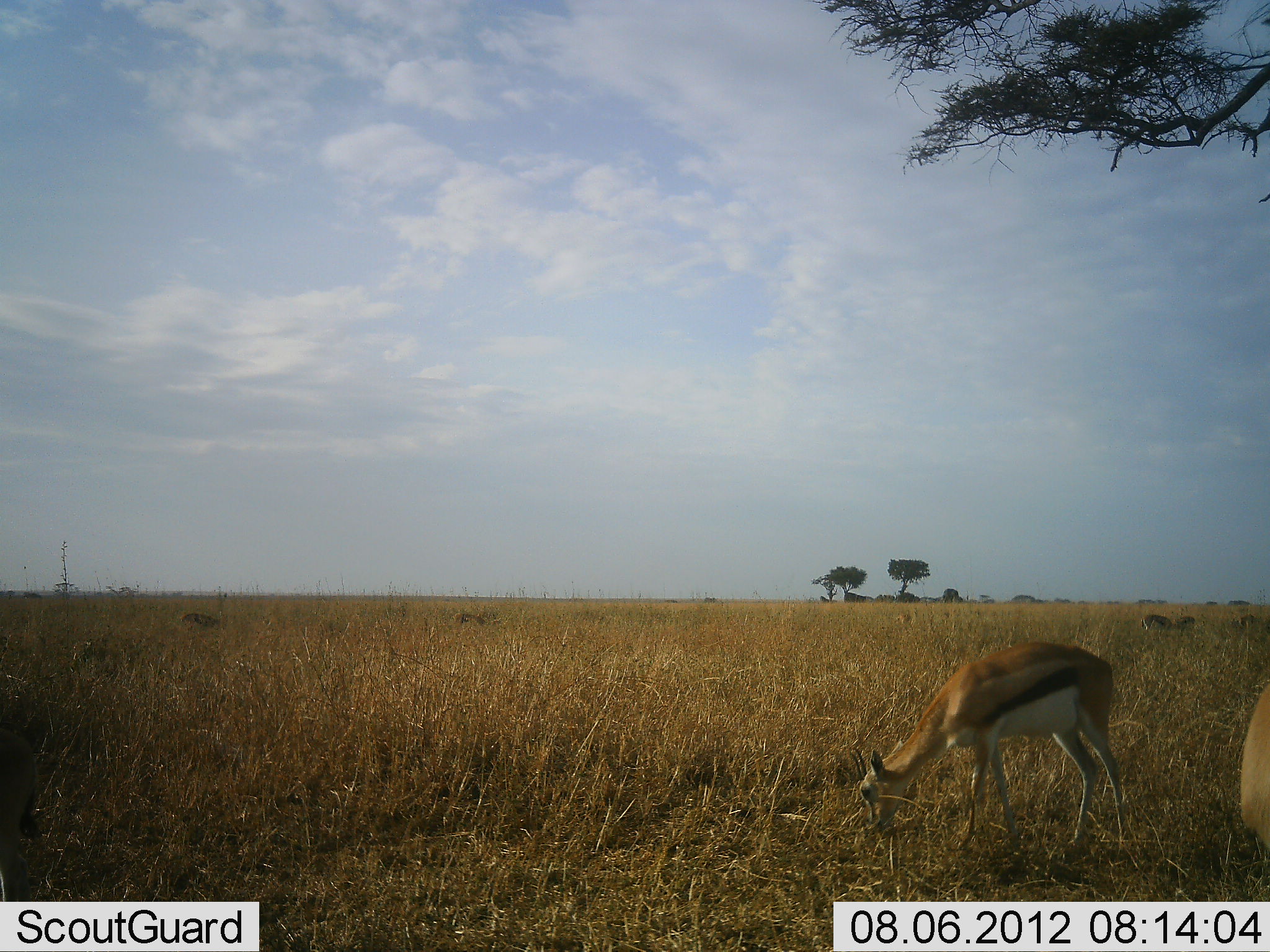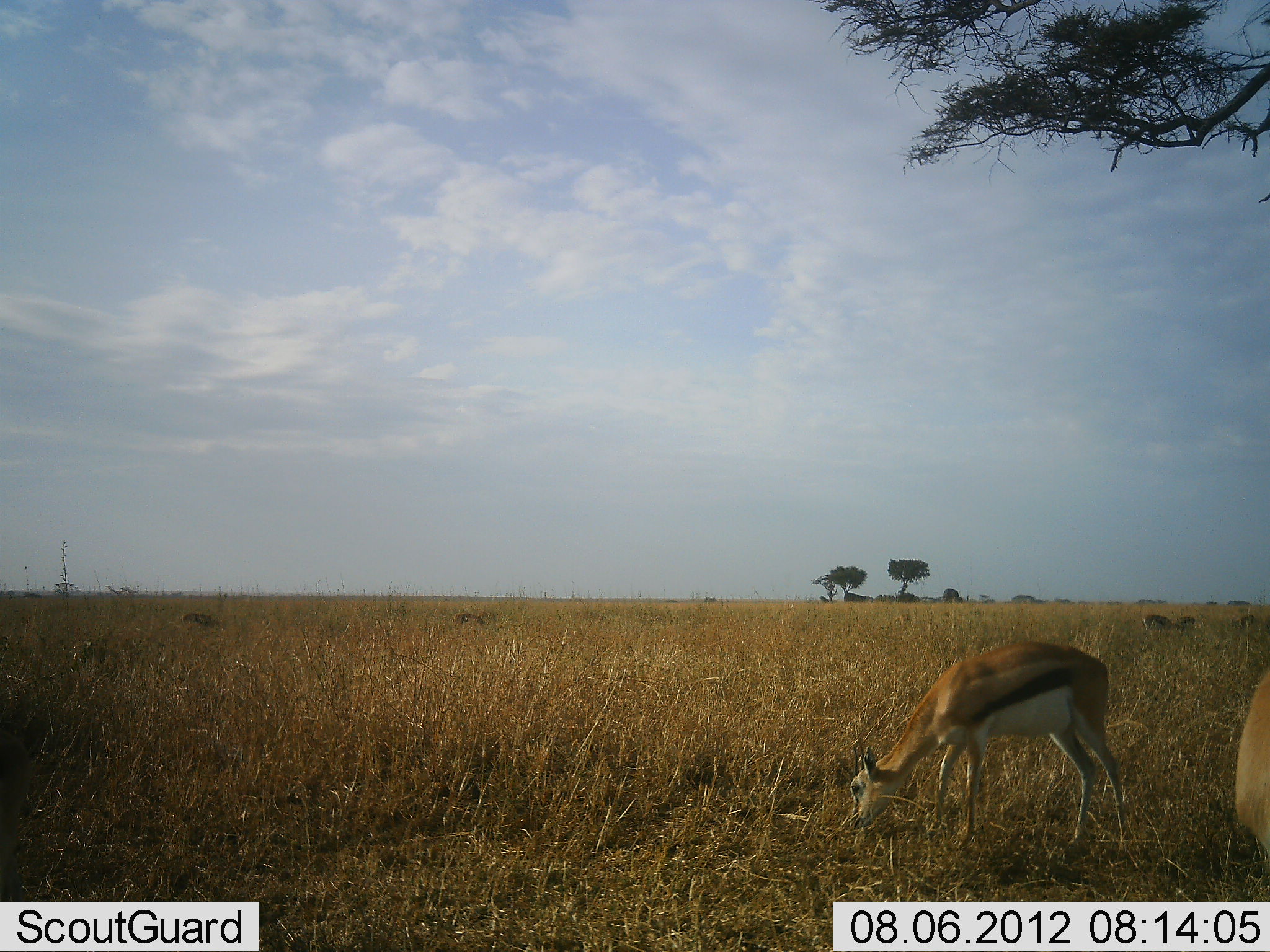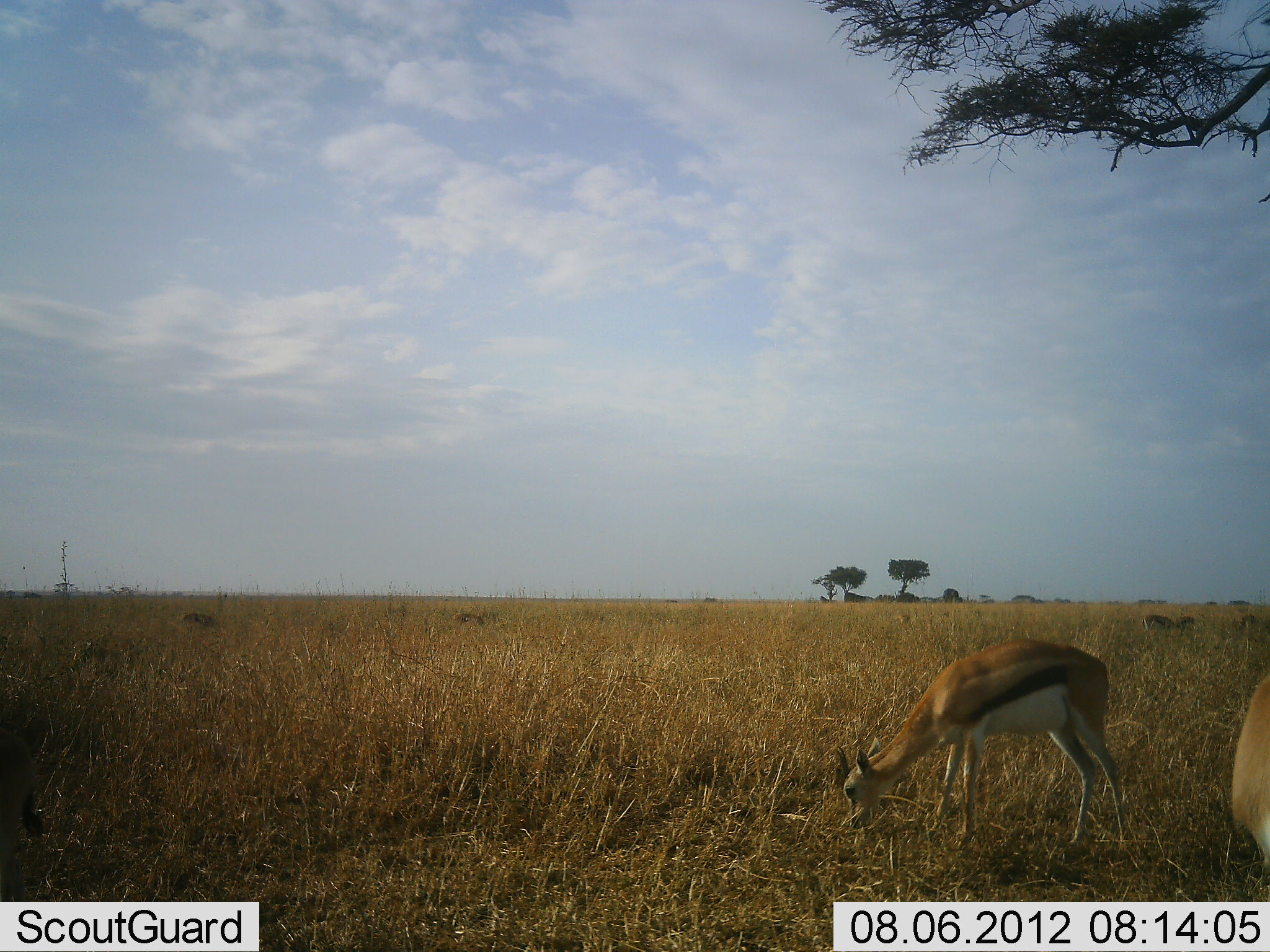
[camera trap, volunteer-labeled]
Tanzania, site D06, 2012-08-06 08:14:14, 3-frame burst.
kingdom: Animalia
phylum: Chordata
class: Mammalia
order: Artiodactyla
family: Bovidae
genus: Eudorcas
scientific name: Eudorcas thomsonii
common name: thomson's gazelle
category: gazellethomsons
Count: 2.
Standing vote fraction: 30%.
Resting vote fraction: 0%.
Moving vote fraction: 0%.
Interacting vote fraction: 0%.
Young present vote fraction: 0%.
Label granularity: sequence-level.